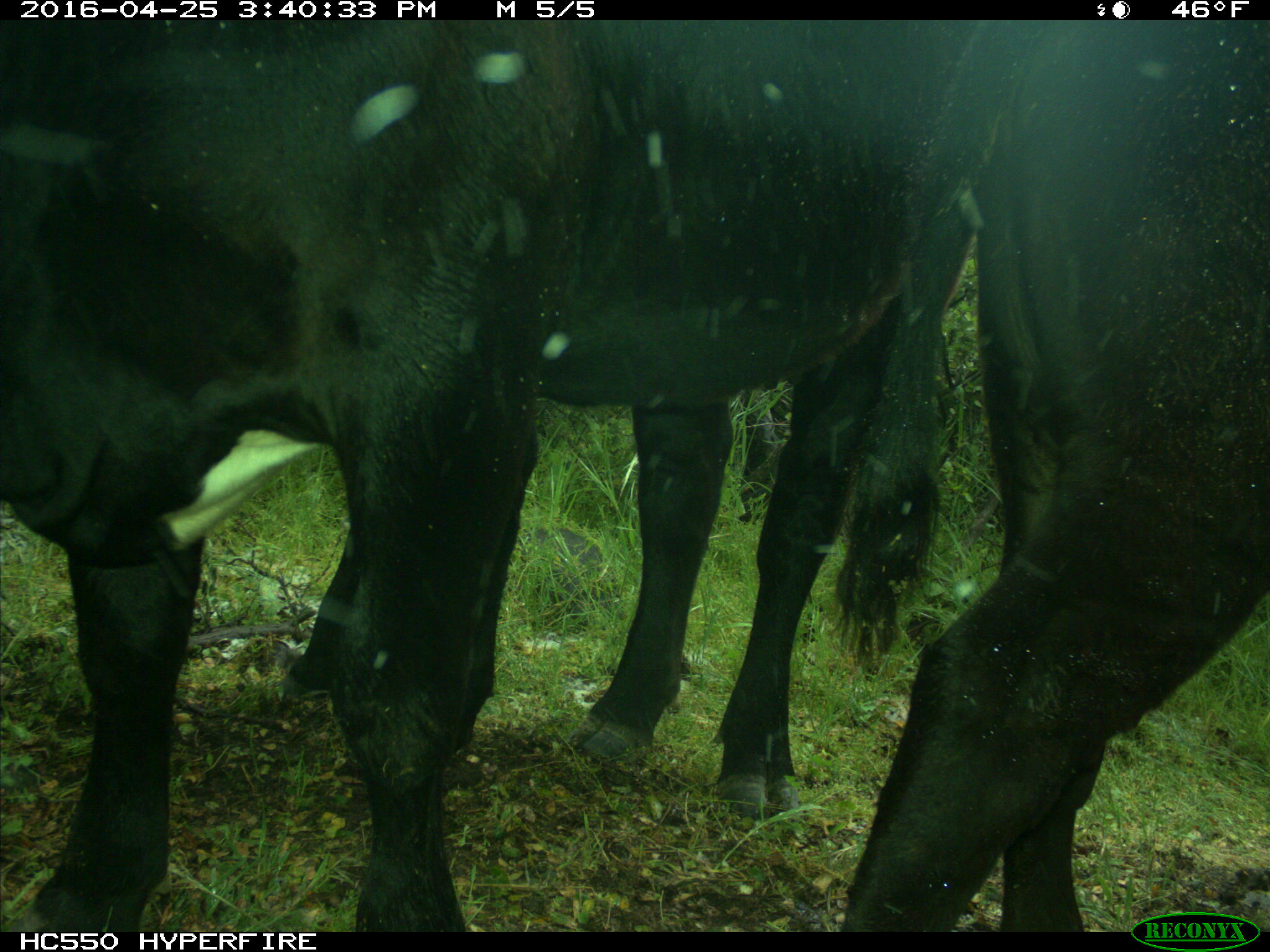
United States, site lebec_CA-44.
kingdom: Animalia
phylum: Chordata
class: Mammalia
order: Artiodactyla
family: Bovidae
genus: Bos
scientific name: Bos taurus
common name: domestic cow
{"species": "Bos taurus (domestic cow)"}